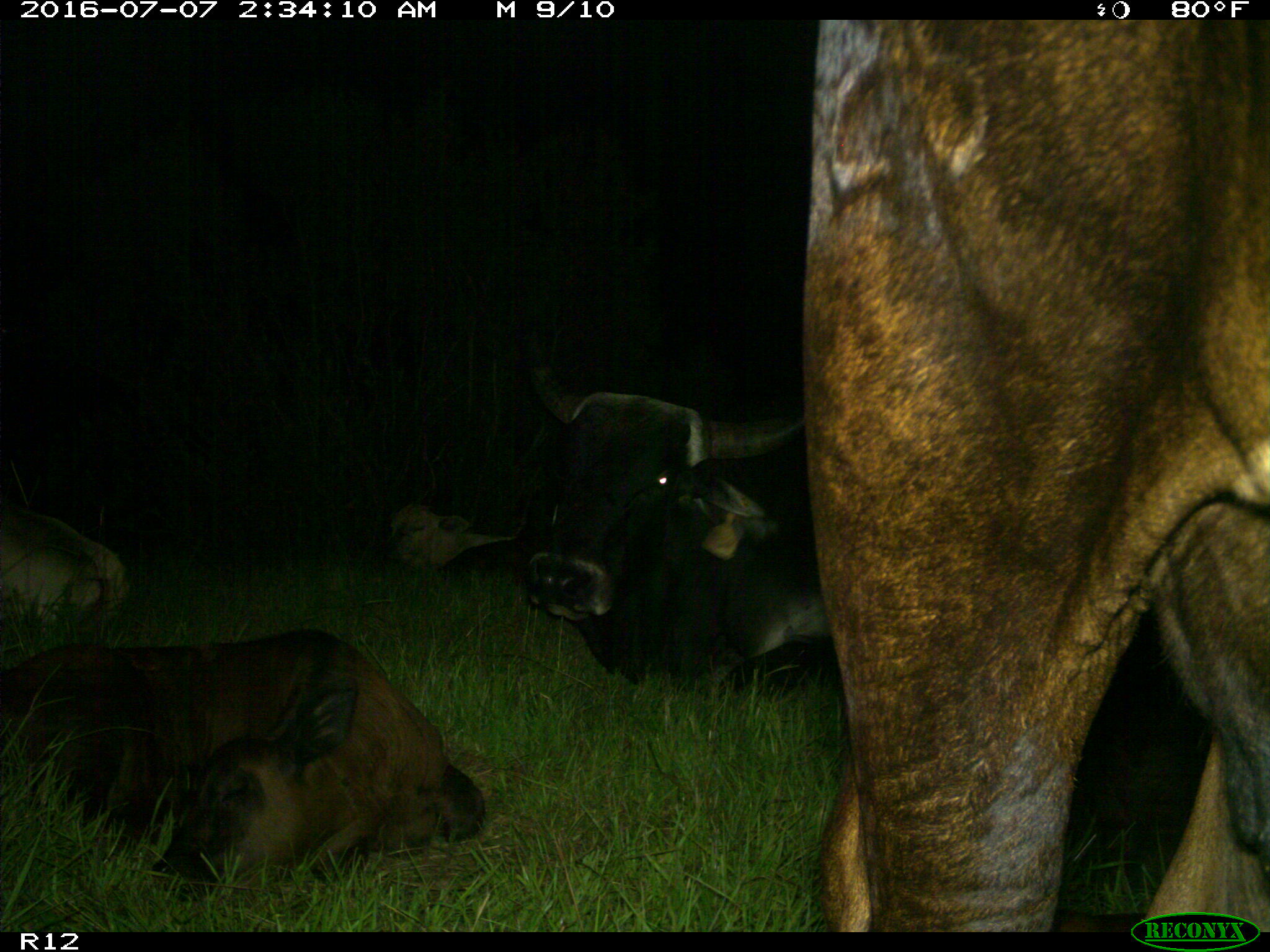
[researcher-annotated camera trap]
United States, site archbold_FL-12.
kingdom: Animalia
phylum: Chordata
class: Mammalia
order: Artiodactyla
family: Bovidae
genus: Bos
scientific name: Bos taurus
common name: domestic cow